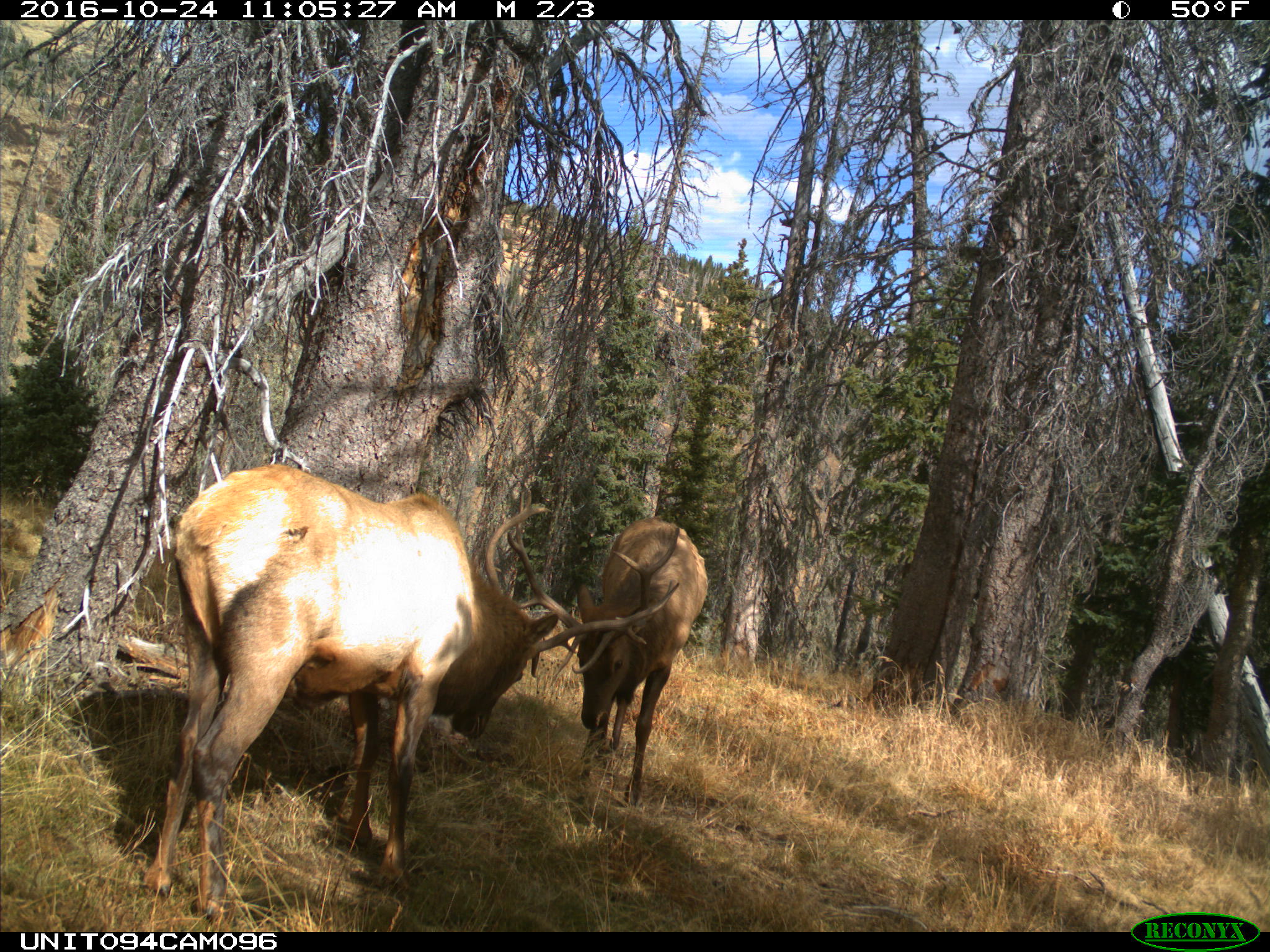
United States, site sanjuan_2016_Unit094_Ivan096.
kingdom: Animalia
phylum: Chordata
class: Mammalia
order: Artiodactyla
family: Cervidae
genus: Cervus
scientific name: Cervus elaphus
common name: red deer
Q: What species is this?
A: Cervus elaphus (red deer).